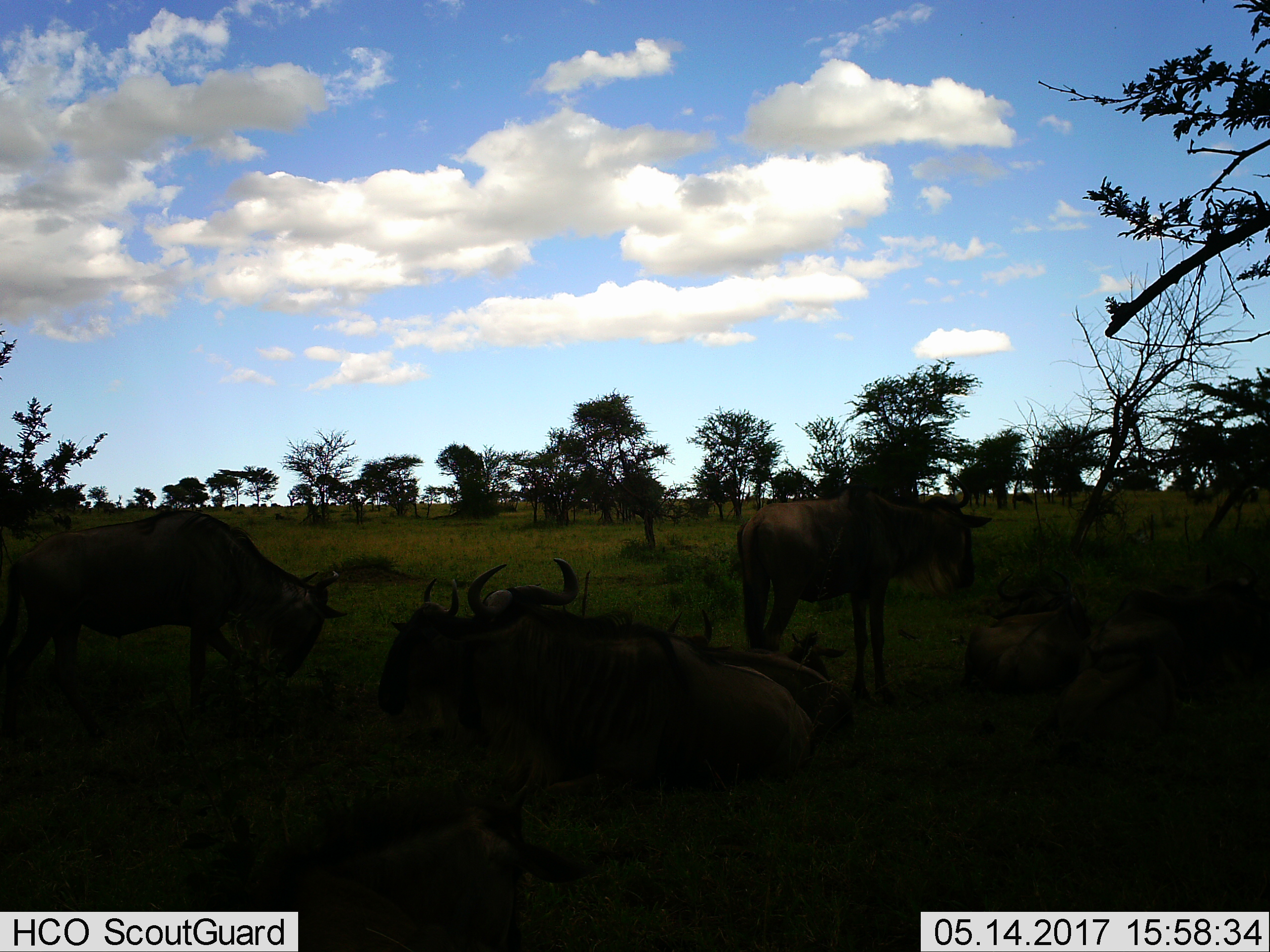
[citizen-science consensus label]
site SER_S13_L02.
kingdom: Animalia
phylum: Chordata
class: Mammalia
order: Artiodactyla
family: Bovidae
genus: Connochaetes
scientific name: Connochaetes taurinus taurinus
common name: blue wildebeest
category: wildebeestblue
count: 5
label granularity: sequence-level